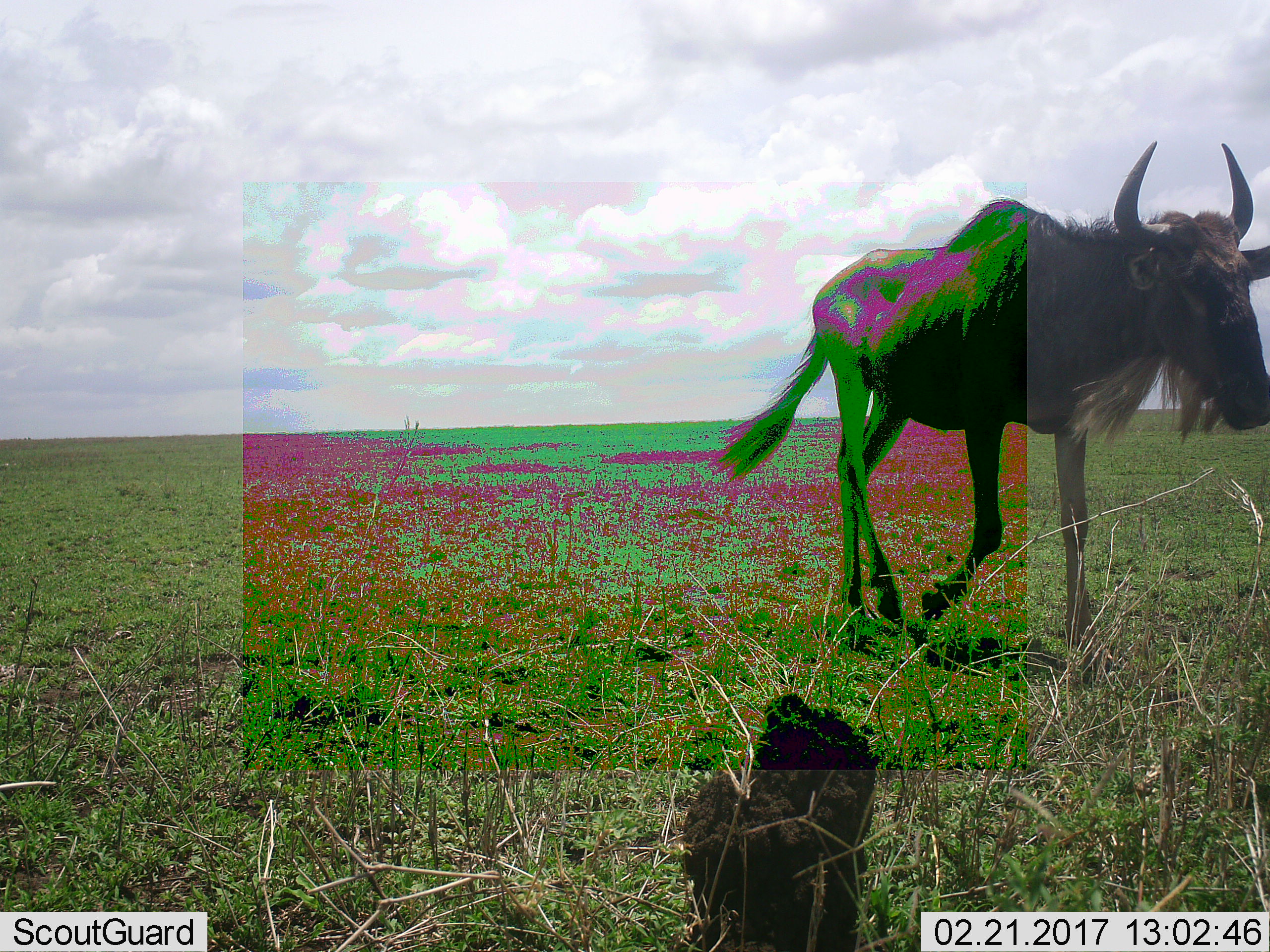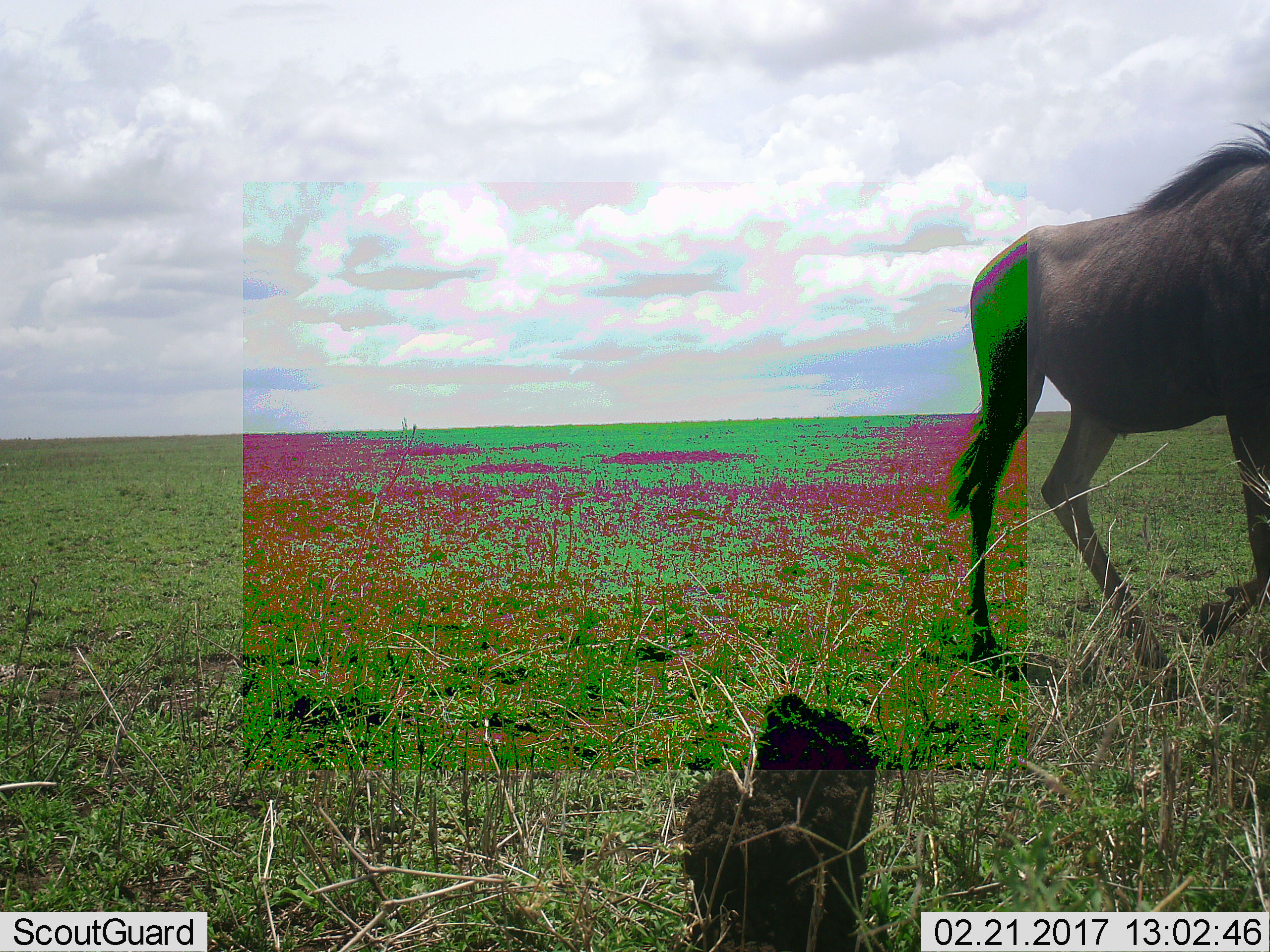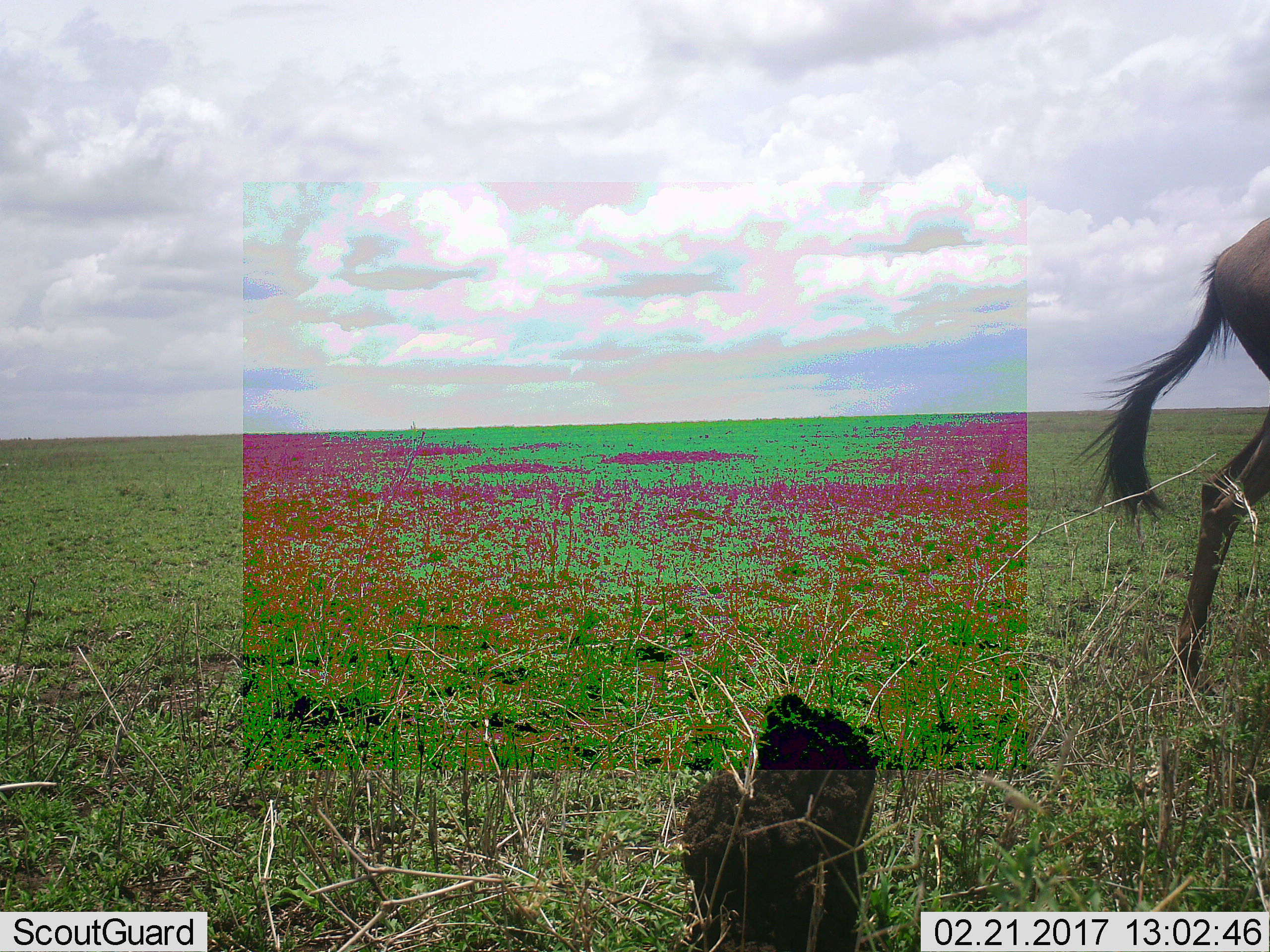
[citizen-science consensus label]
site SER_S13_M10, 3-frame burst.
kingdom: Animalia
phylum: Chordata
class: Mammalia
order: Artiodactyla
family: Bovidae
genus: Connochaetes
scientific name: Connochaetes taurinus taurinus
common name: blue wildebeest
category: wildebeestblue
Wildebeestblue (blue wildebeest) (Connochaetes taurinus taurinus), count 1. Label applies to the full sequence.